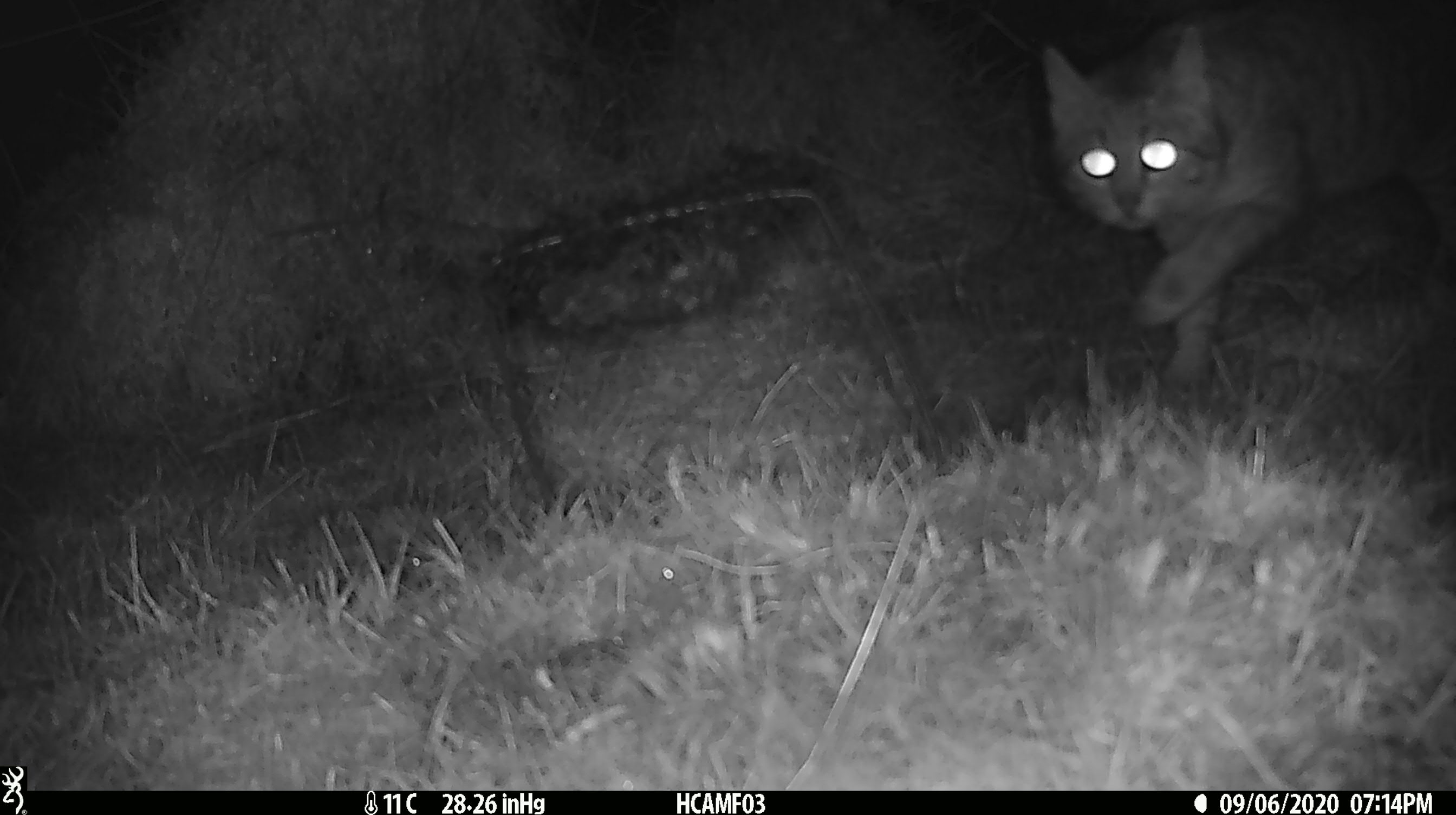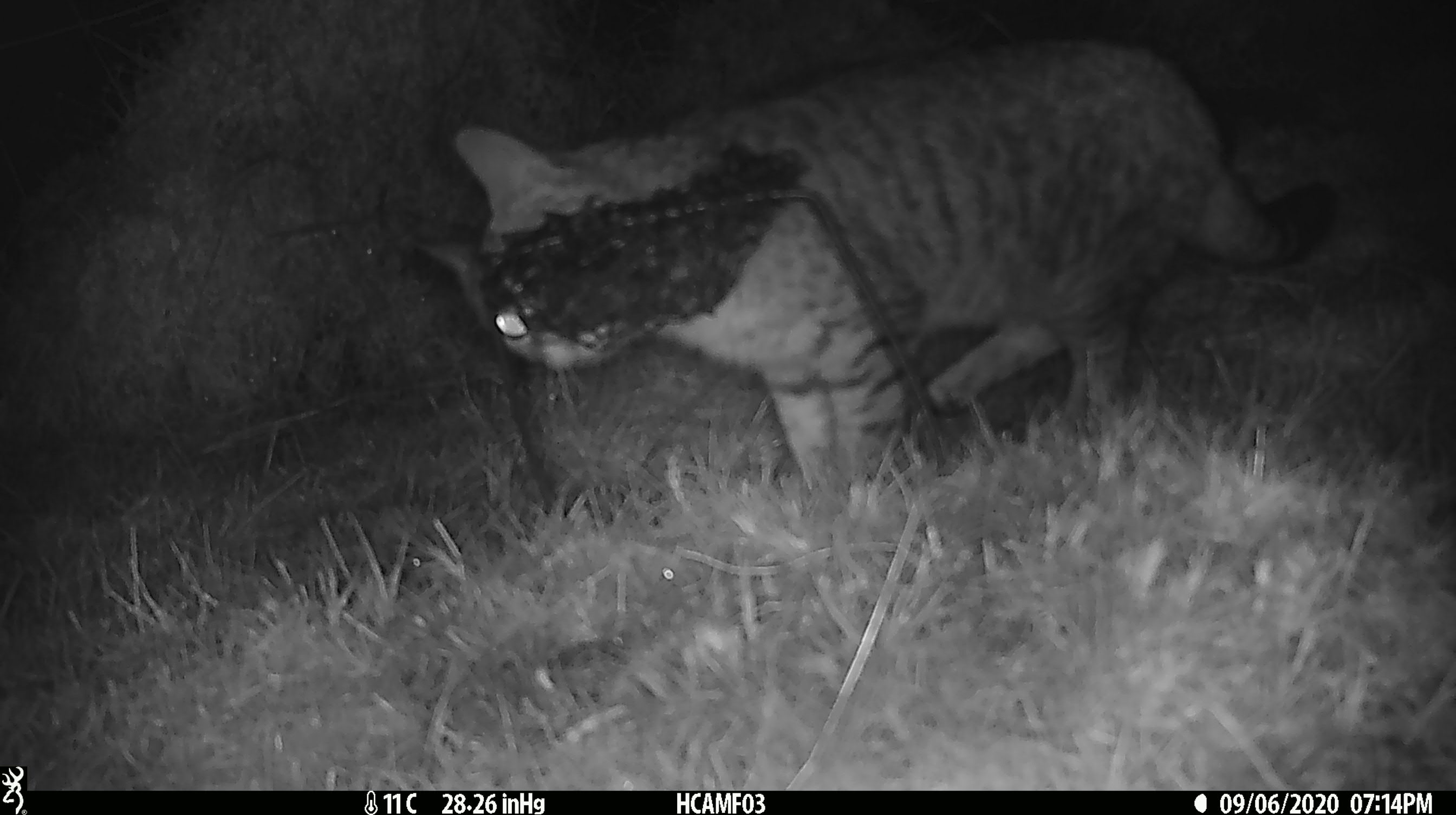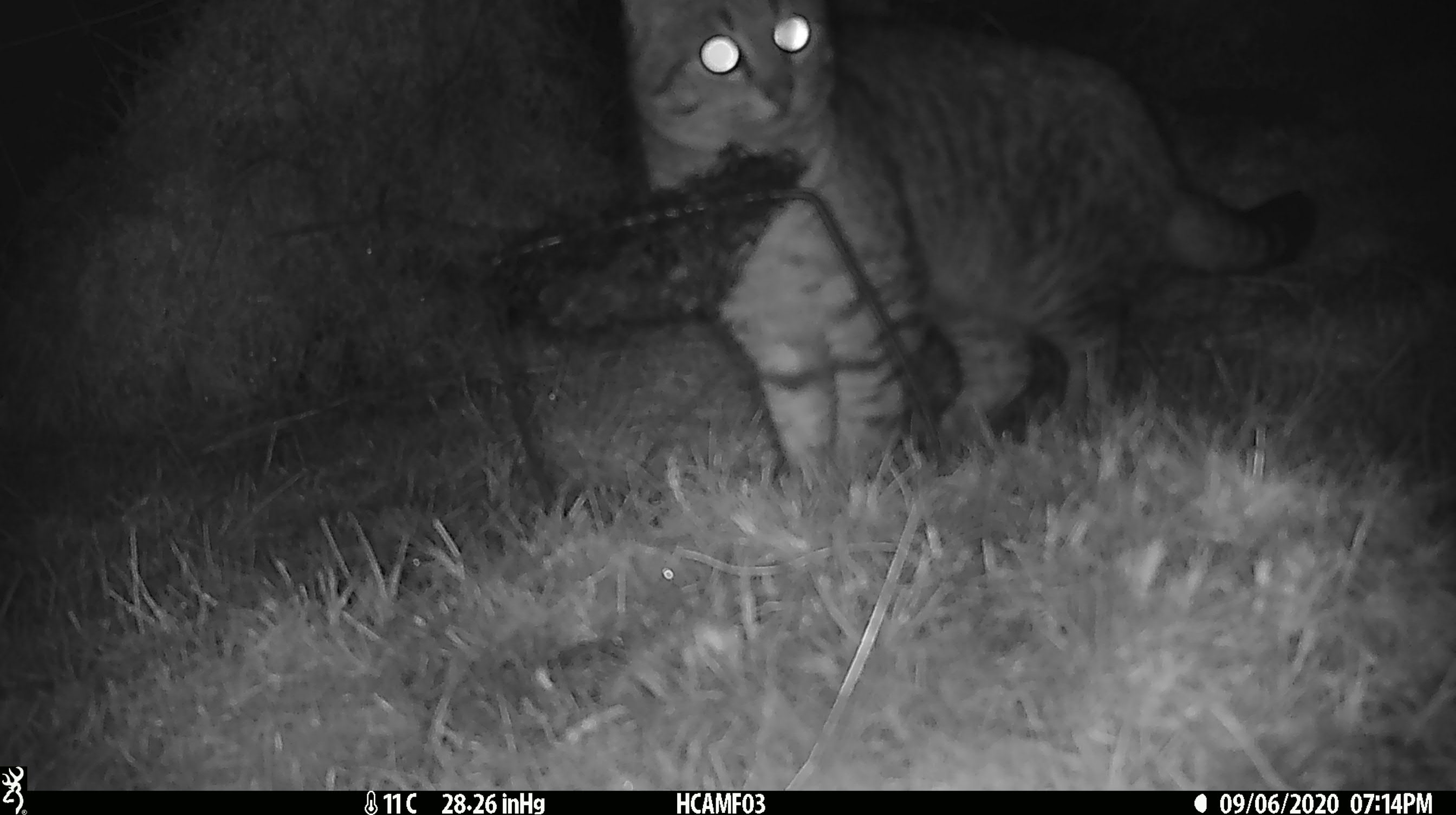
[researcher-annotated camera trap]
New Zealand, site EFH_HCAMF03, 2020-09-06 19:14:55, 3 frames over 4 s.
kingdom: Animalia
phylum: Chordata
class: Mammalia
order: Carnivora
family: Felidae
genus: Felis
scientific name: Felis catus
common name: domestic cat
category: cat